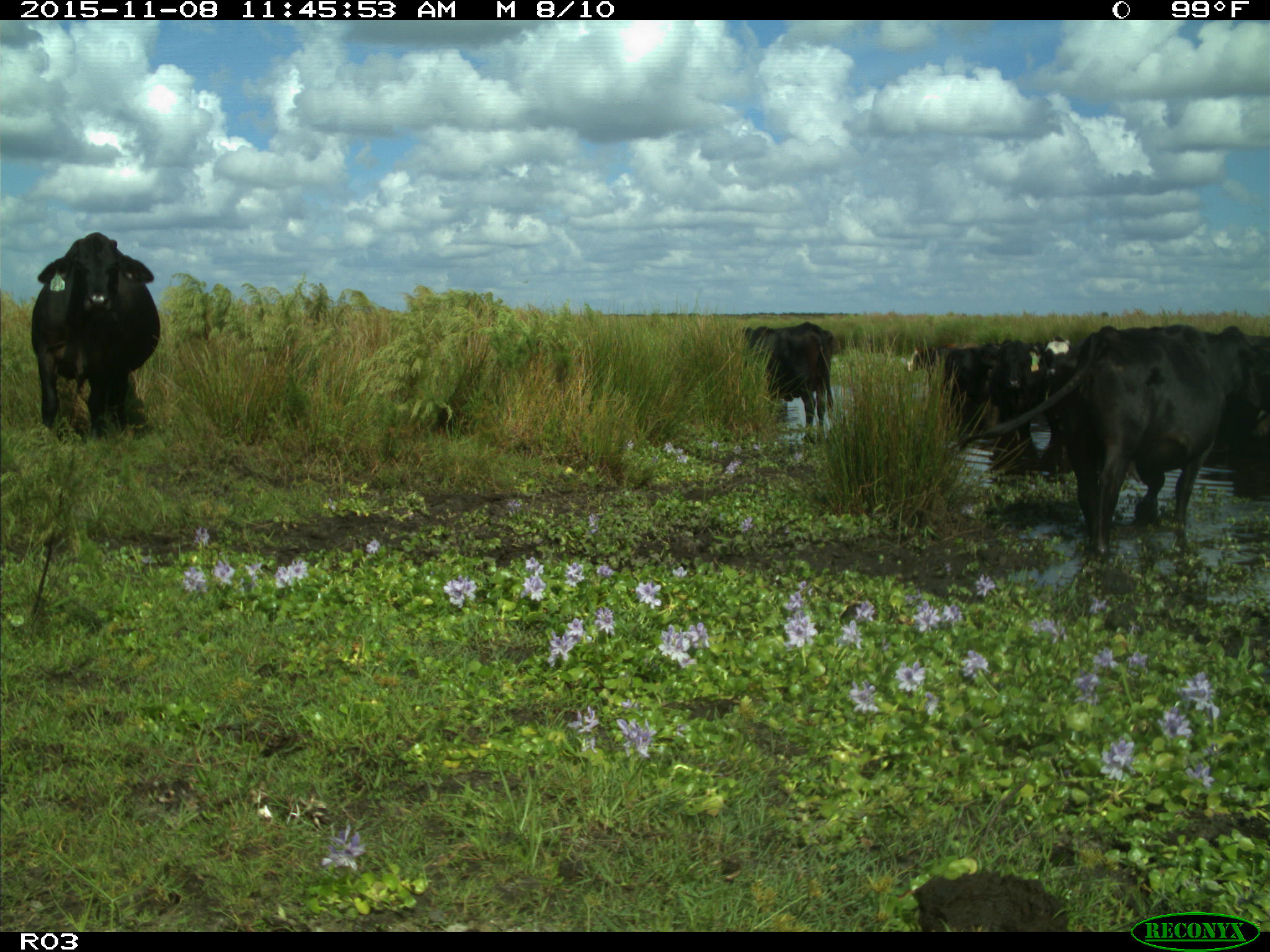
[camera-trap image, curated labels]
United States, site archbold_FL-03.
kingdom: Animalia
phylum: Chordata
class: Mammalia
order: Artiodactyla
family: Bovidae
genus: Bos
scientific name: Bos taurus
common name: domestic cow